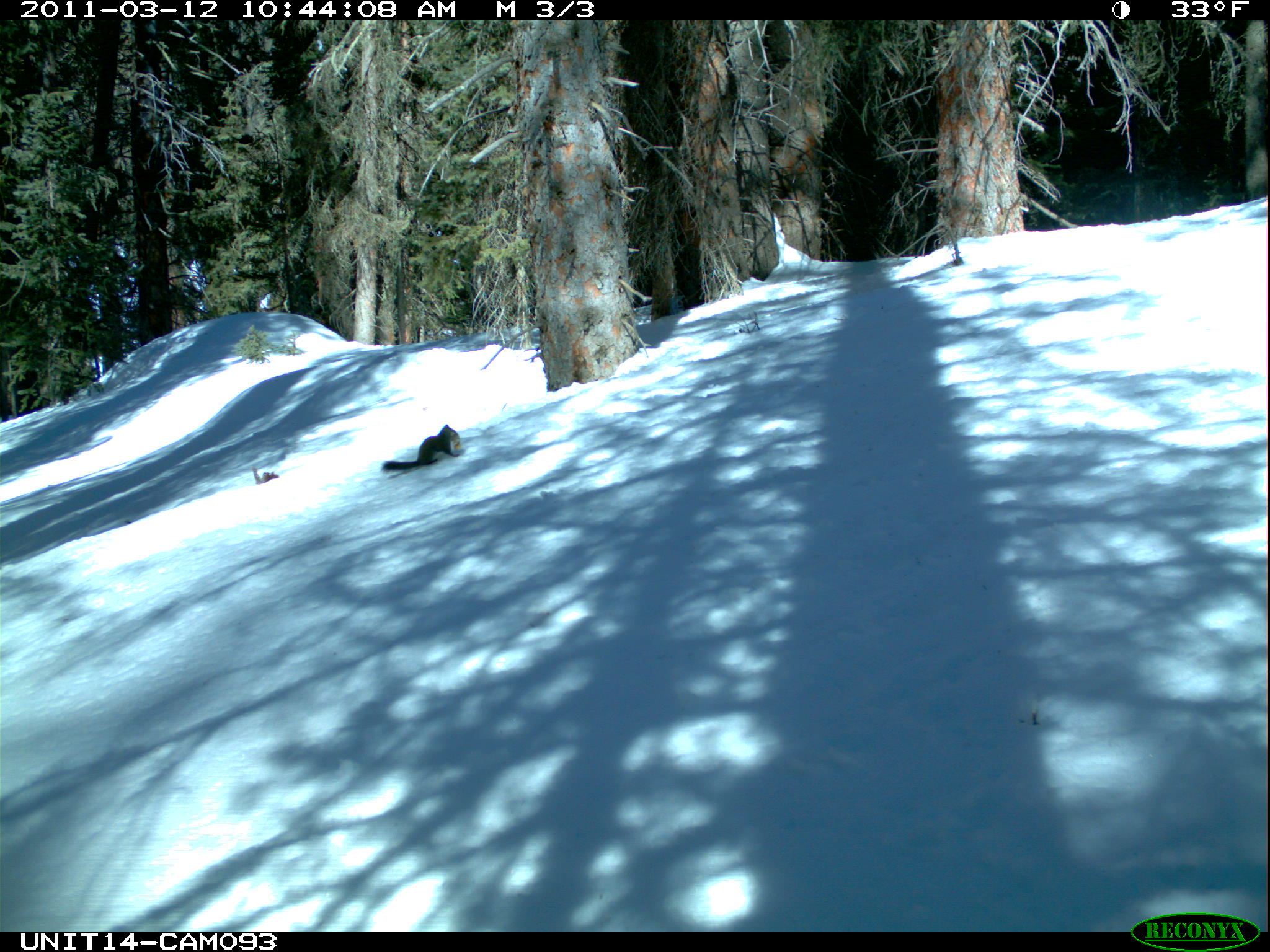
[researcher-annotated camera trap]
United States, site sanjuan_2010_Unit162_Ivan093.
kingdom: Animalia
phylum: Chordata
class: Mammalia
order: Rodentia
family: Sciuridae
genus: Tamiasciurus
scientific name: Tamiasciurus hudsonicus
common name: american red squirrel